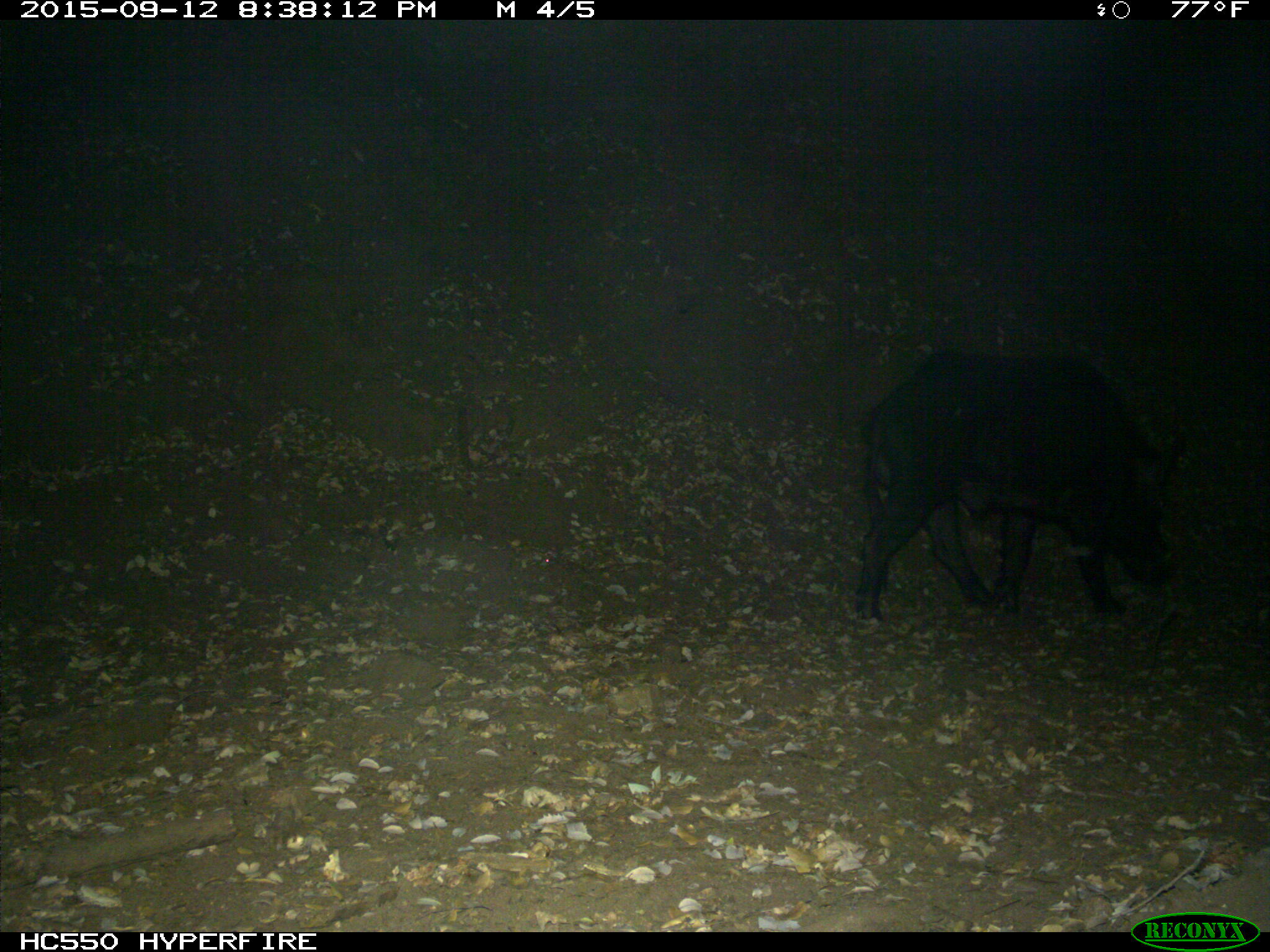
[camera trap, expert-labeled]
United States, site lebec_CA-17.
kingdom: Animalia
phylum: Chordata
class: Mammalia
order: Artiodactyla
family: Suidae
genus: Sus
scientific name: Sus scrofa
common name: wild boar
Sus scrofa (wild boar).